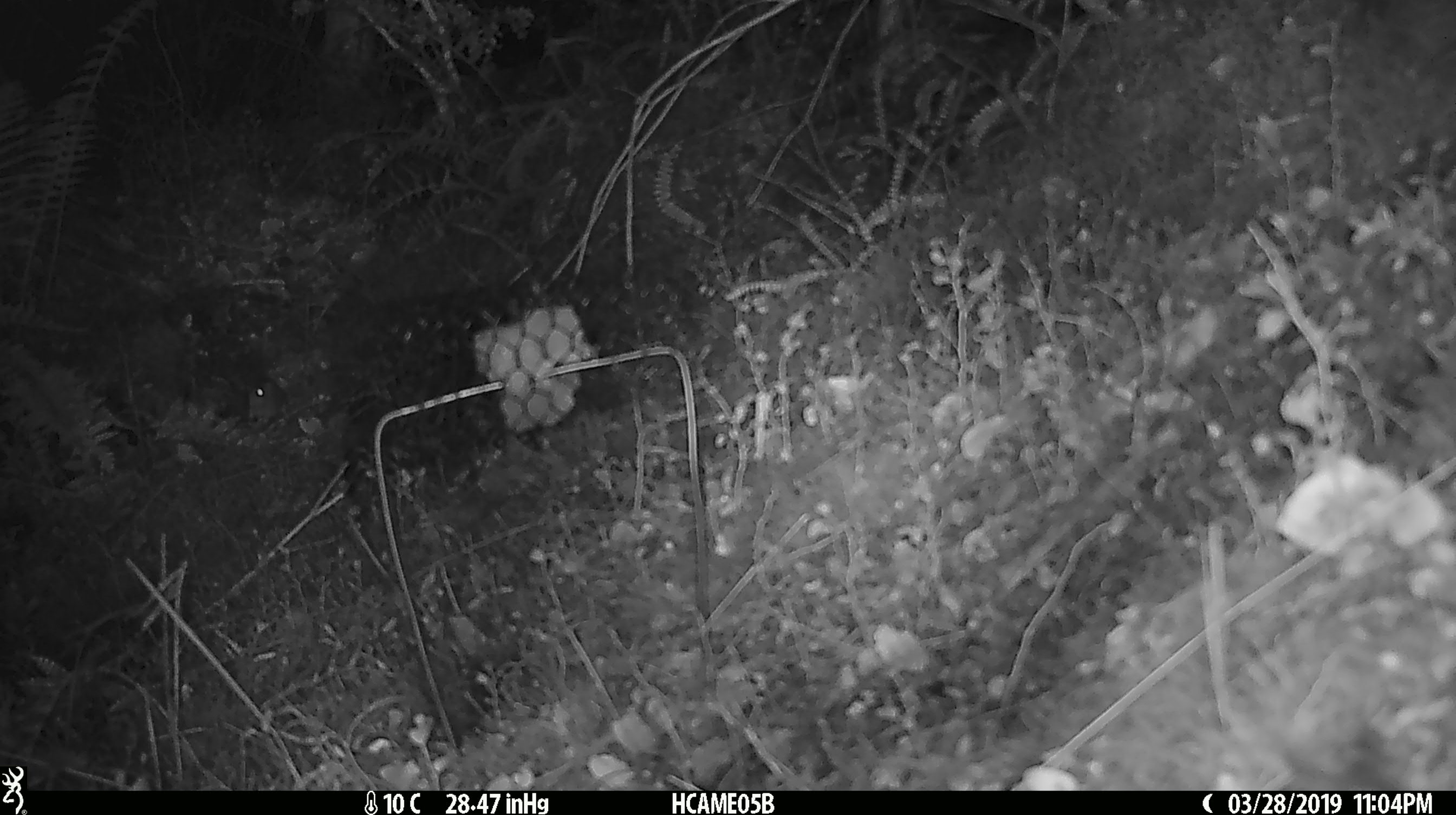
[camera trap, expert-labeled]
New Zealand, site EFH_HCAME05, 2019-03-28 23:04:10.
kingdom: Animalia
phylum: Chordata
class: Mammalia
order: Rodentia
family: Muridae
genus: Mus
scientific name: Mus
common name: mouse